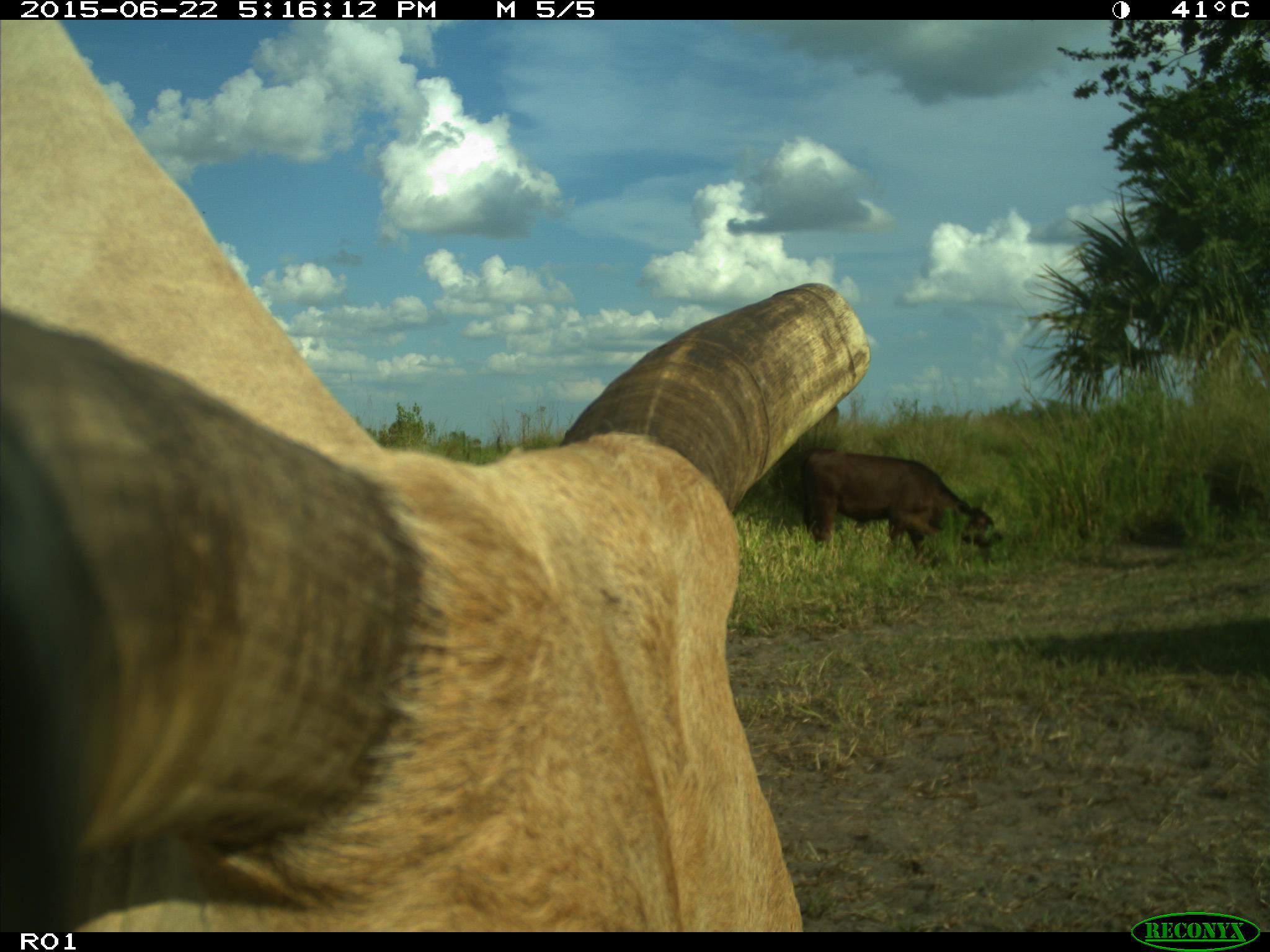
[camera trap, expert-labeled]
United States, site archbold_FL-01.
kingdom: Animalia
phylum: Chordata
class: Mammalia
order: Artiodactyla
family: Bovidae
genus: Bos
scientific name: Bos taurus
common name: domestic cow